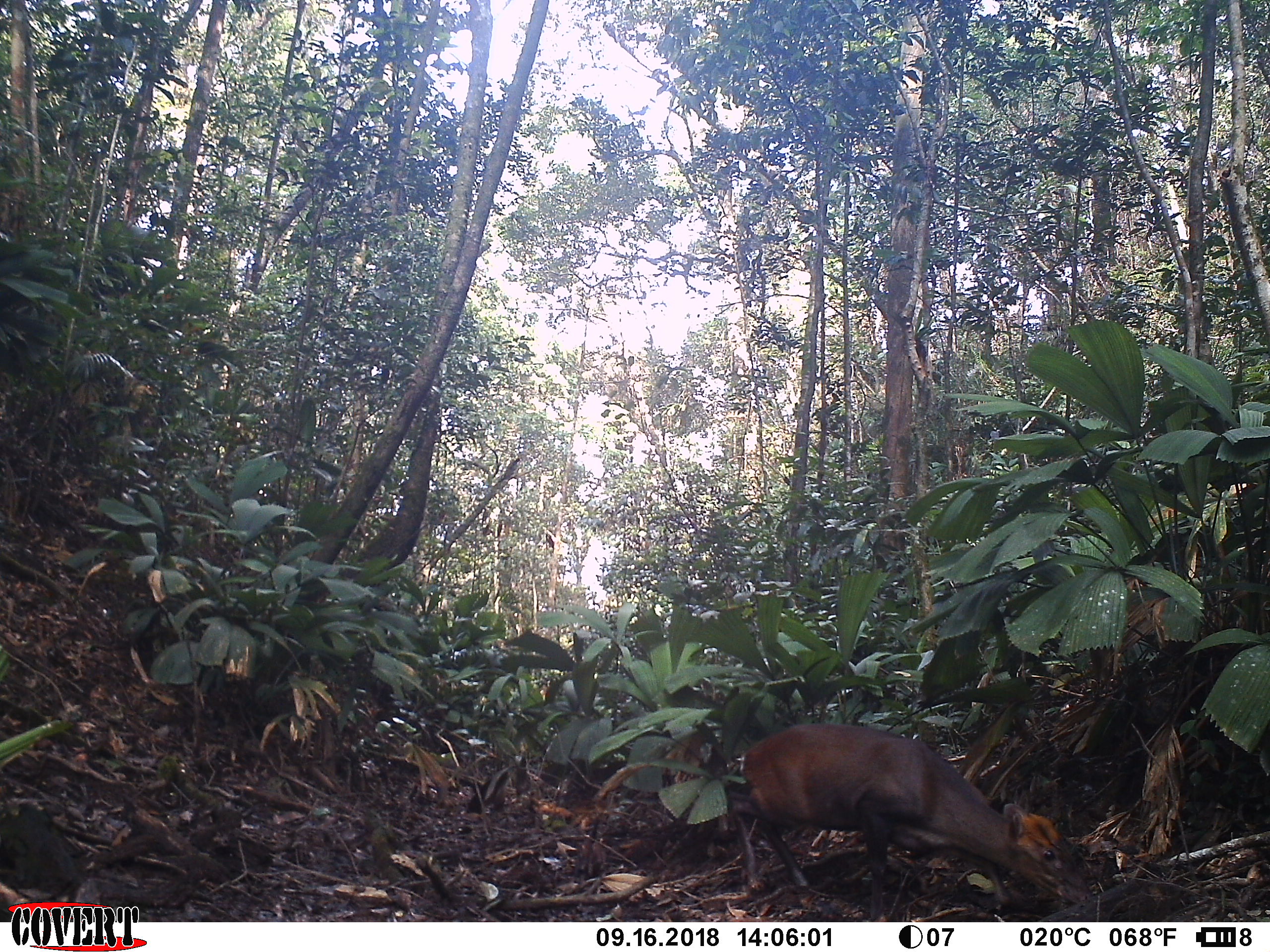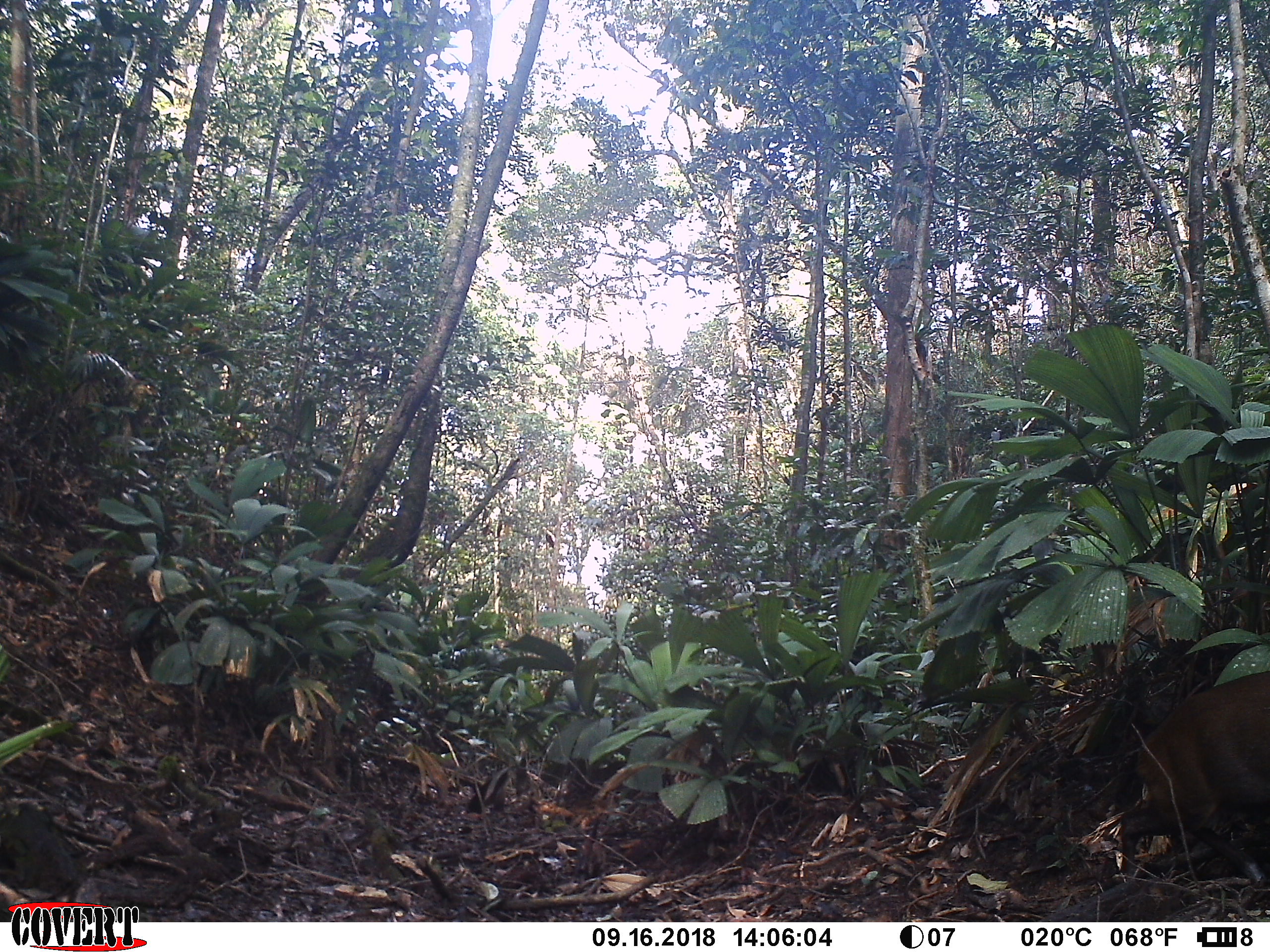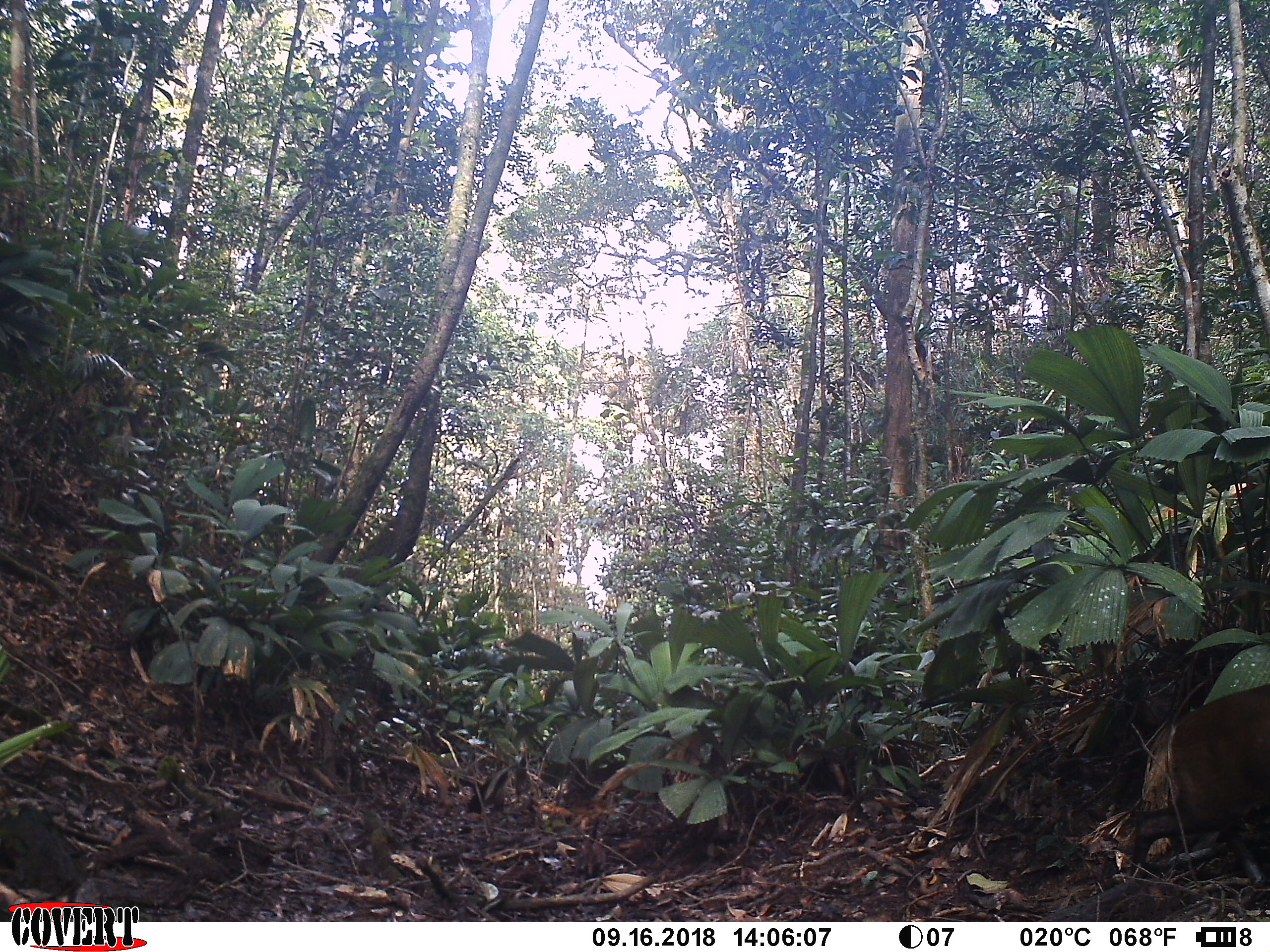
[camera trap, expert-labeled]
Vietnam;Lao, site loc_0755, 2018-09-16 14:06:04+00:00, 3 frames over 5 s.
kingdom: Animalia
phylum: Chordata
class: Mammalia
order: Artiodactyla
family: Cervidae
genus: Muntiacus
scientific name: Muntiacus rooseveltorum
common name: roosevelt's muntjac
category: roosevelts muntjac group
Roosevelts muntjac group (roosevelt's muntjac) (Muntiacus rooseveltorum). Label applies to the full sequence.